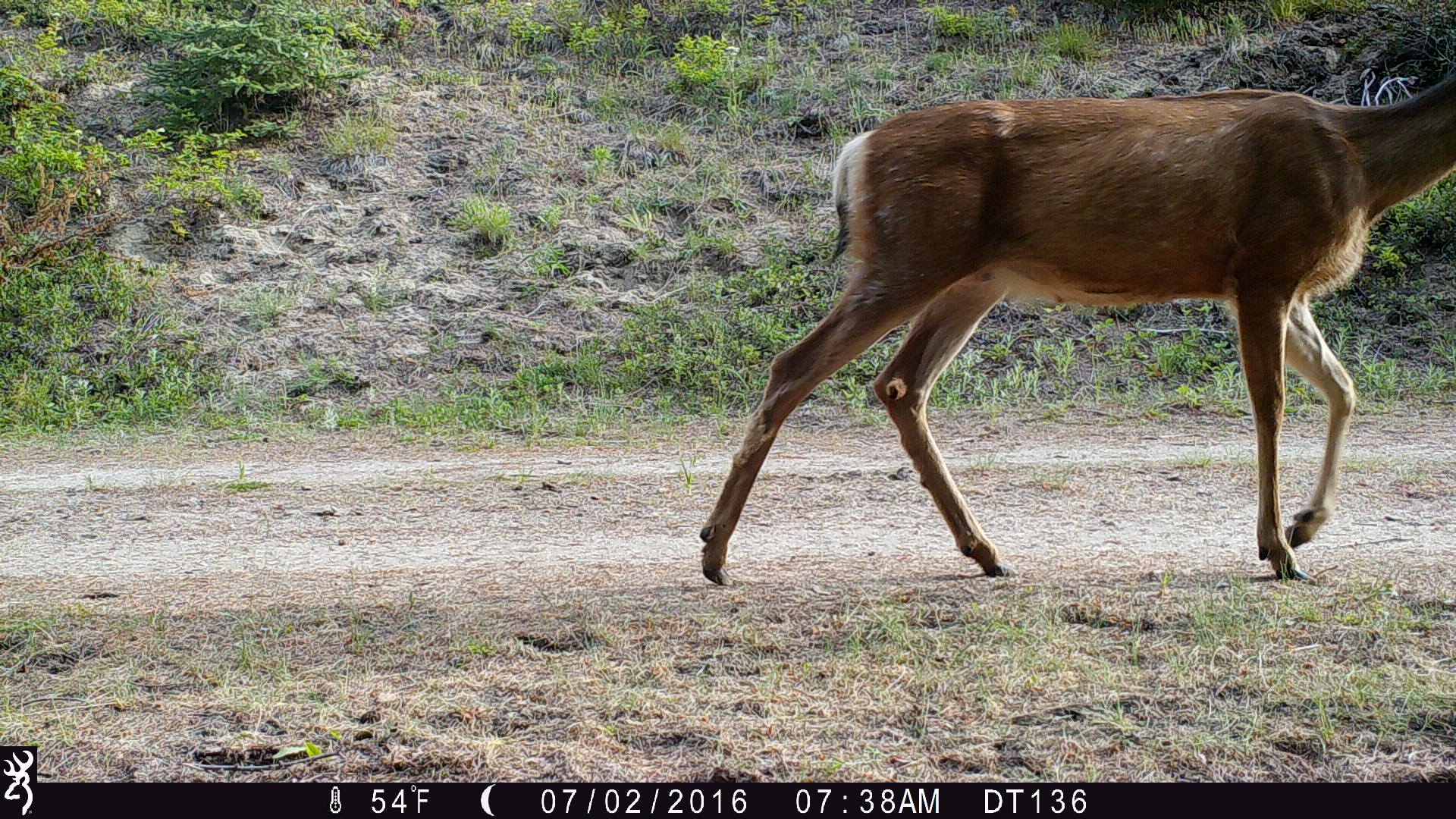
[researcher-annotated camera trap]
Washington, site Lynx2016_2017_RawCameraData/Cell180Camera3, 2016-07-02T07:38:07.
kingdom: Animalia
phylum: Chordata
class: Mammalia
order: Artiodactyla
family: Cervidae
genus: Odocoileus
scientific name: Odocoileus hemionus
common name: mule deer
Odocoileus hemionus (mule deer). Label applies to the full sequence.